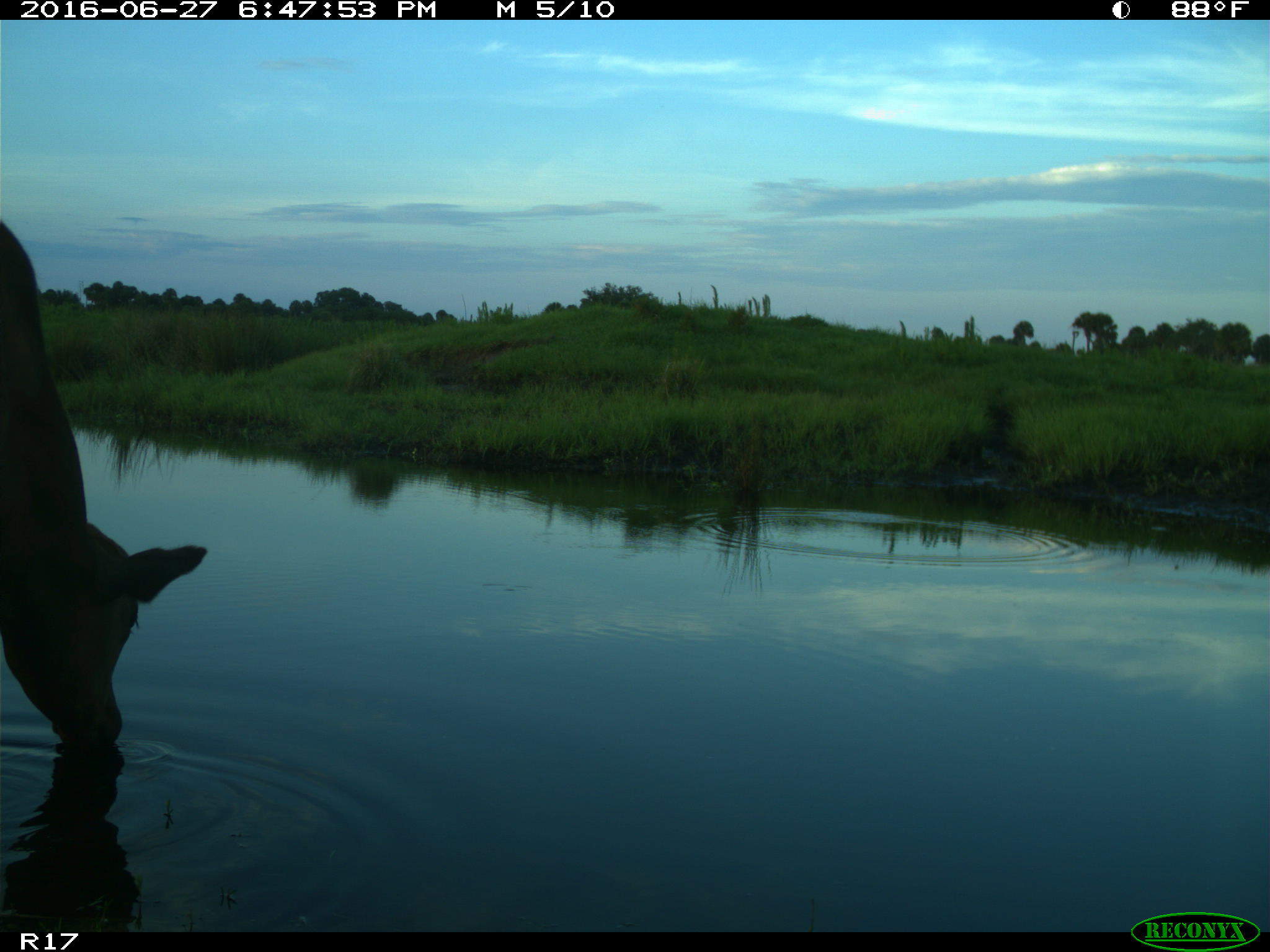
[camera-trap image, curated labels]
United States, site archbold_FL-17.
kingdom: Animalia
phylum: Chordata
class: Mammalia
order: Artiodactyla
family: Bovidae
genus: Bos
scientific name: Bos taurus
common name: domestic cow